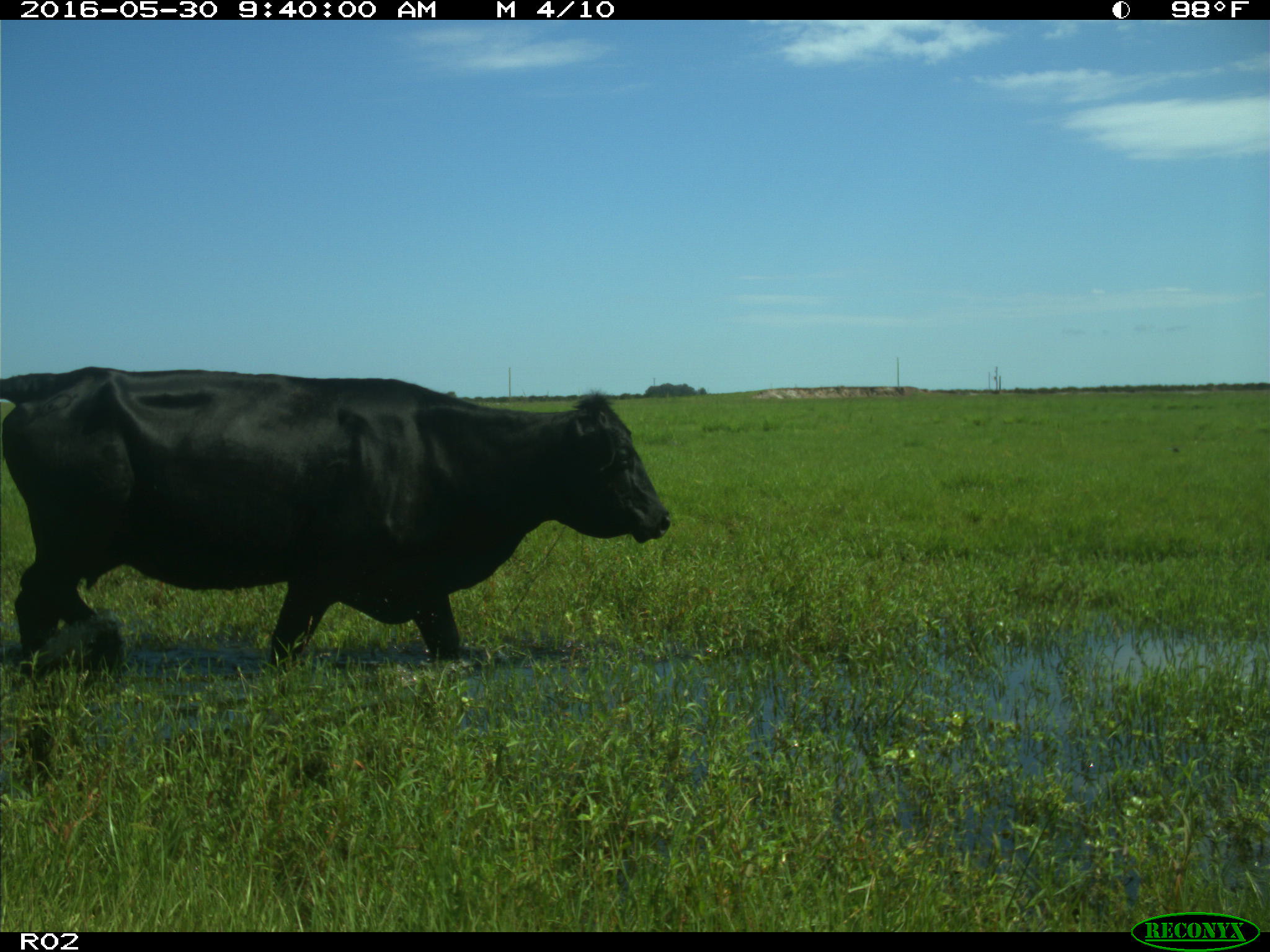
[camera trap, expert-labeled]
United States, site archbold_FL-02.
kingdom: Animalia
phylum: Chordata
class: Mammalia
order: Artiodactyla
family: Bovidae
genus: Bos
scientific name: Bos taurus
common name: domestic cow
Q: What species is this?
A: Bos taurus (domestic cow).